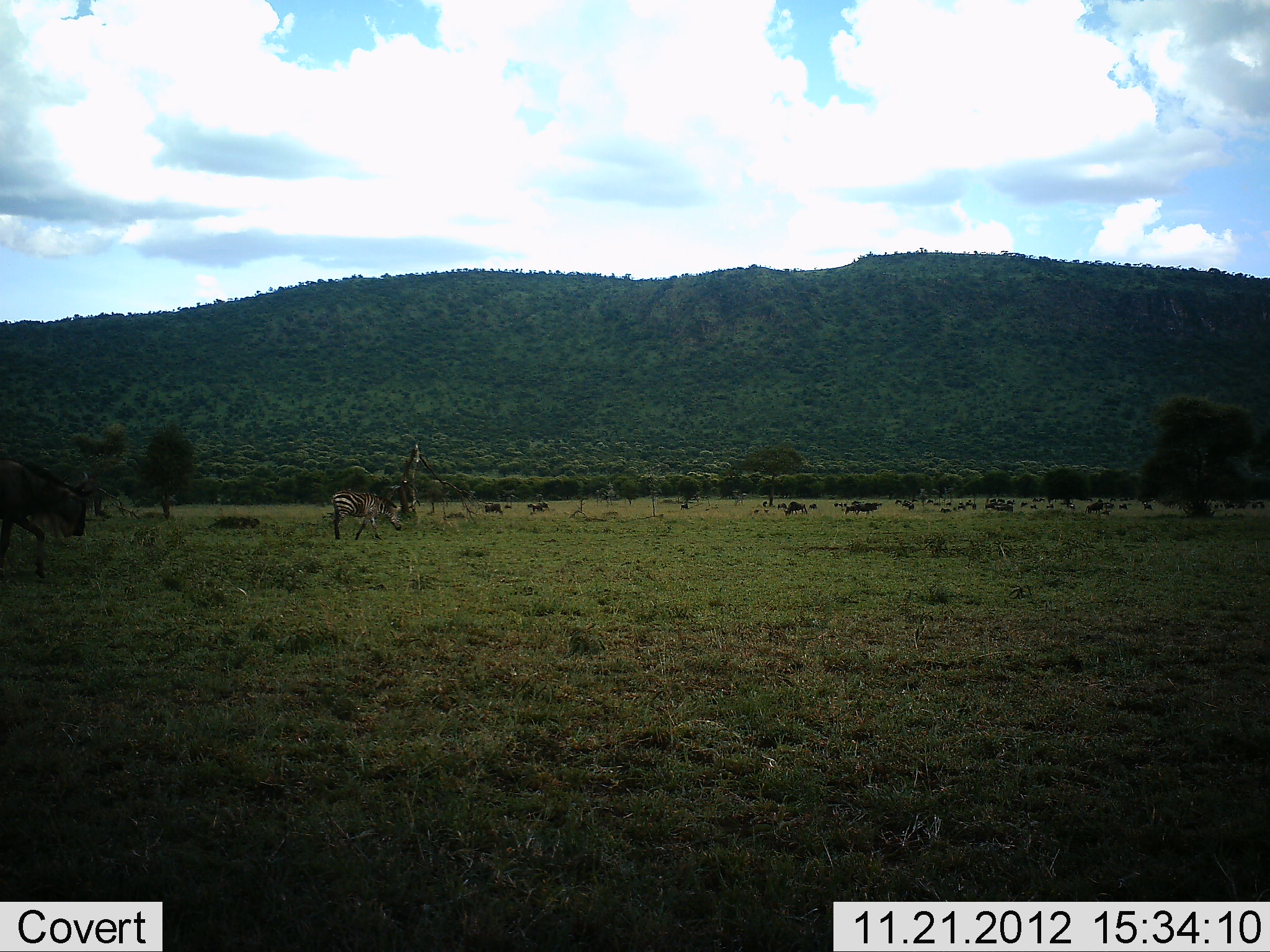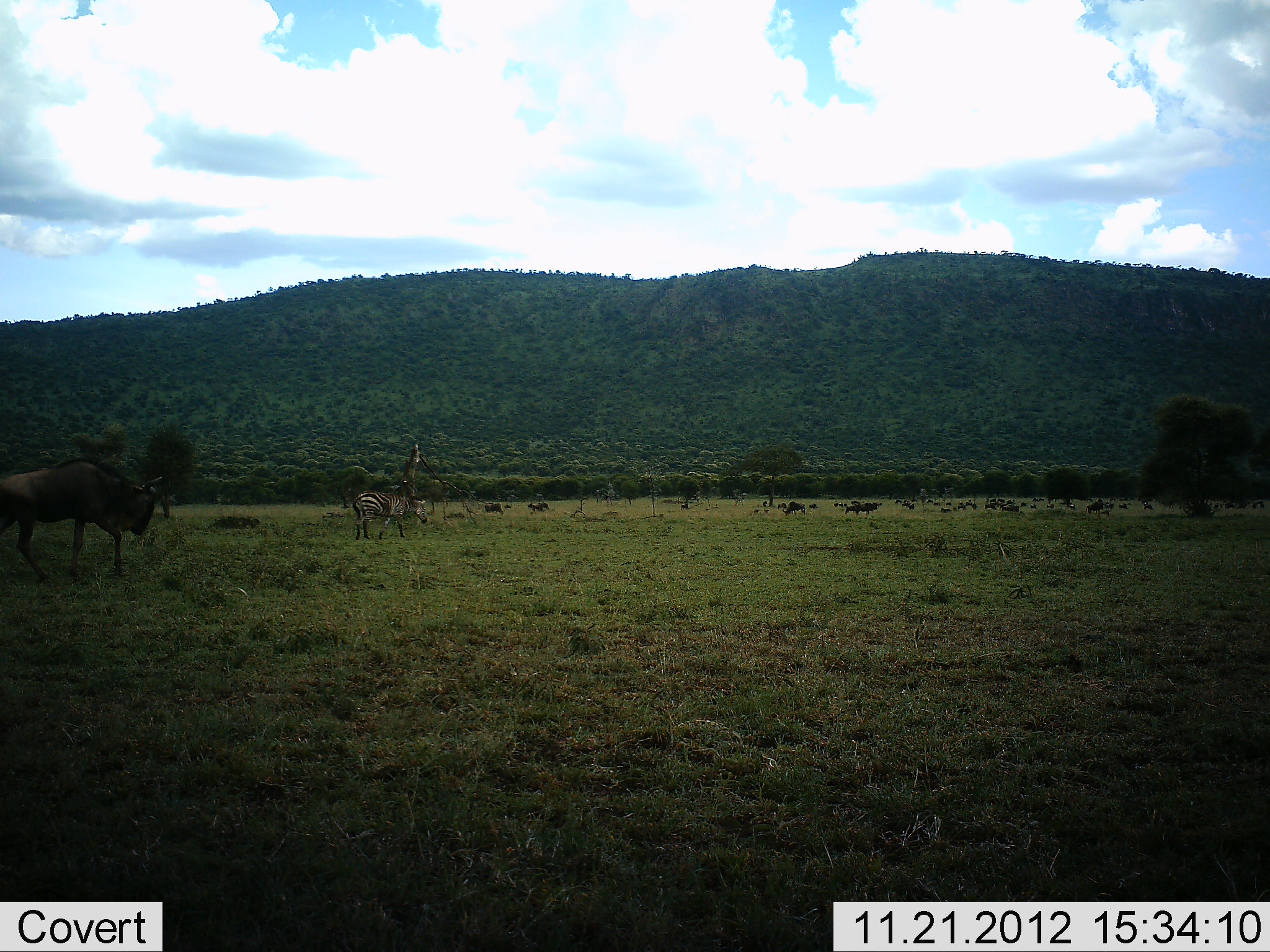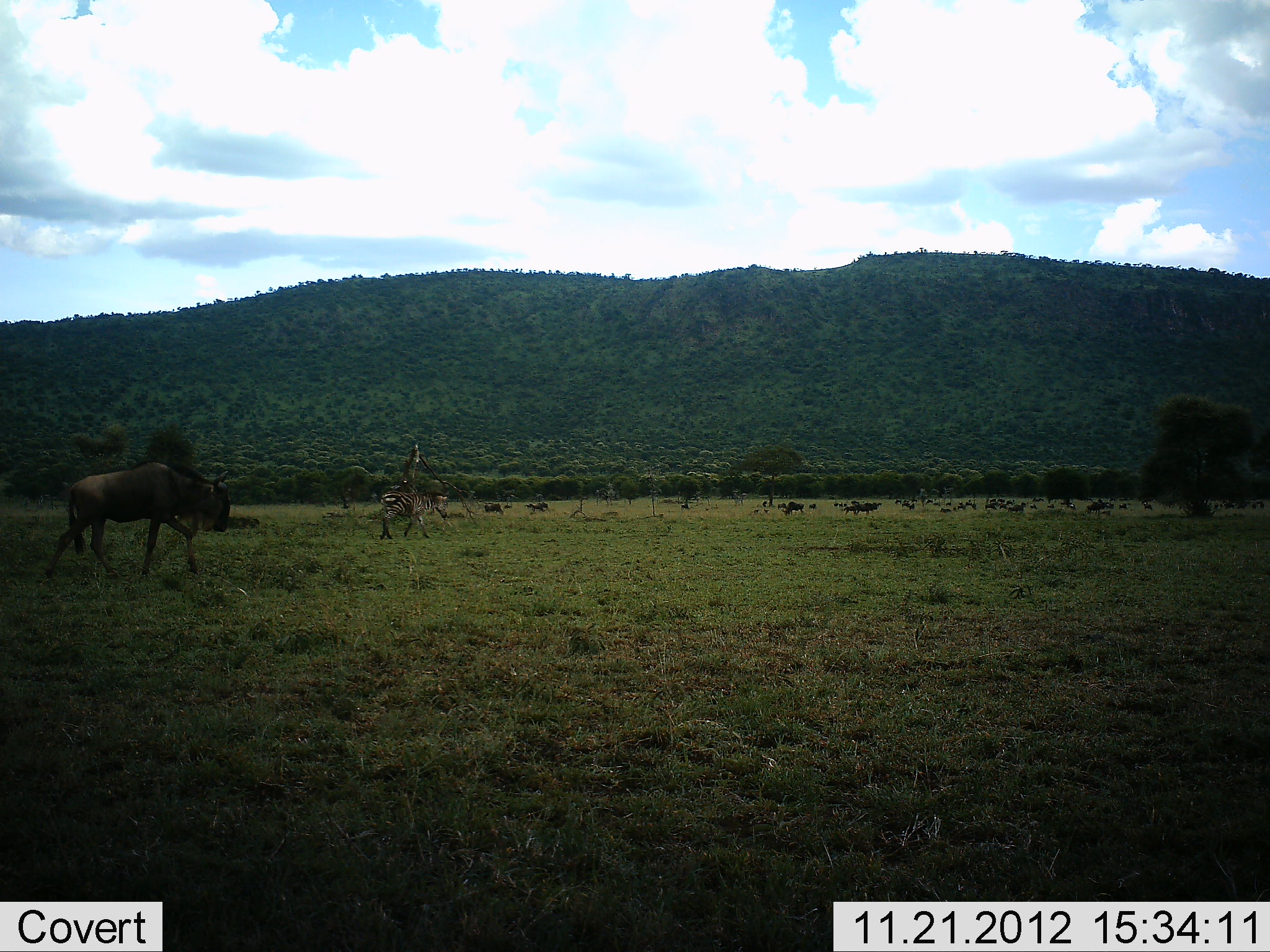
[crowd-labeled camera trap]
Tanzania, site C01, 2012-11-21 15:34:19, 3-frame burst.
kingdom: Animalia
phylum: Chordata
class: Mammalia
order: Artiodactyla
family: Bovidae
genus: Connochaetes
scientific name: Connochaetes taurinus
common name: blue wildebeest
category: wildebeest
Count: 1.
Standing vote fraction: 26%.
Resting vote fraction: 0%.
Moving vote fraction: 95%.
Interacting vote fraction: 0%.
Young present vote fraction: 0%.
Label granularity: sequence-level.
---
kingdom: Animalia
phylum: Chordata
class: Mammalia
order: Perissodactyla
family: Equidae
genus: Equus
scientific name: Equus quagga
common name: plains zebra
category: zebra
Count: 1.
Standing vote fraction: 11%.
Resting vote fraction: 0%.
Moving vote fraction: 89%.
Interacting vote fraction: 0%.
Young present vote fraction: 0%.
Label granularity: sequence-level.